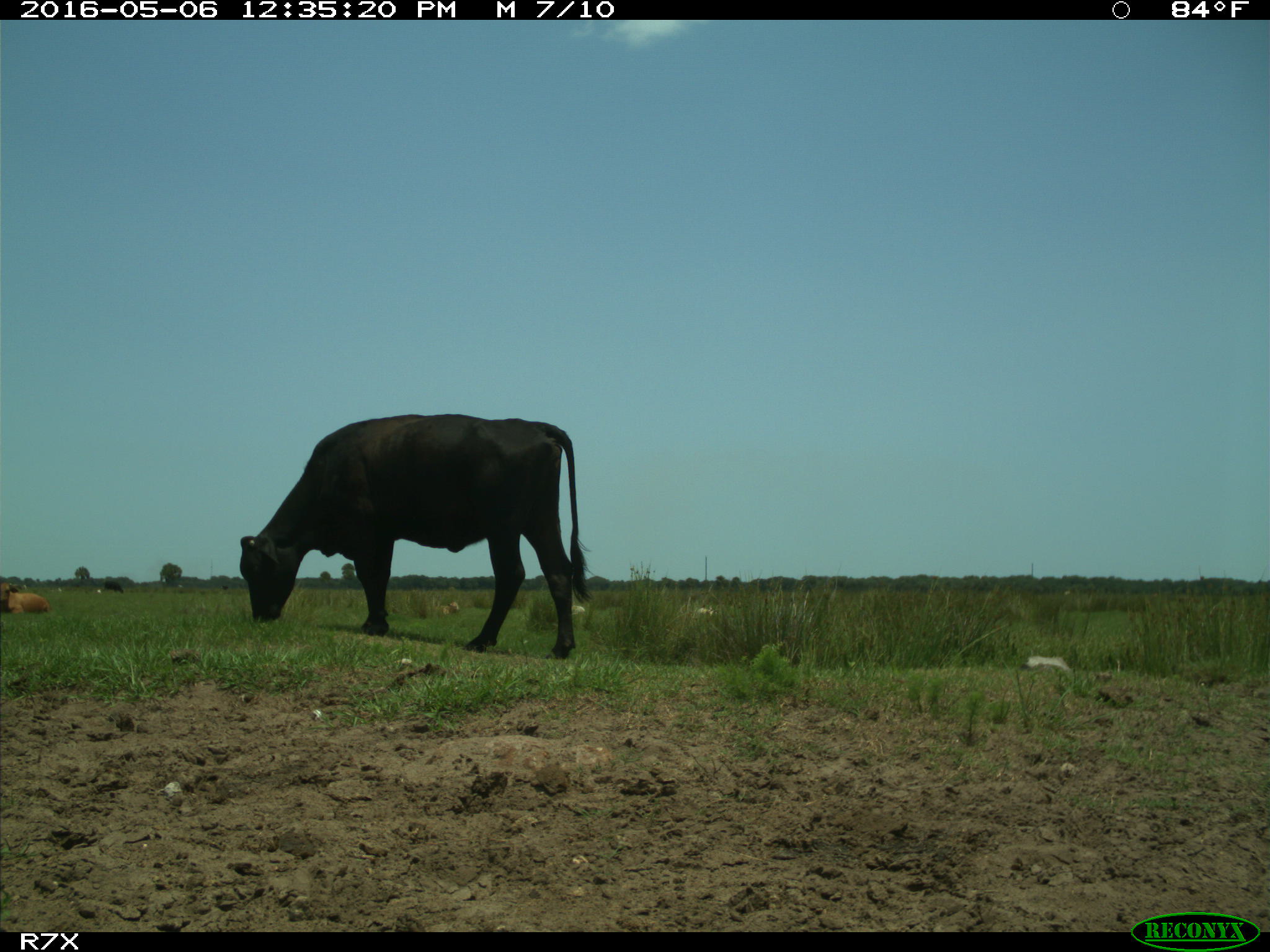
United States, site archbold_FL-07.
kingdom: Animalia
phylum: Chordata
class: Mammalia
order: Artiodactyla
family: Bovidae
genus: Bos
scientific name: Bos taurus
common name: domestic cow